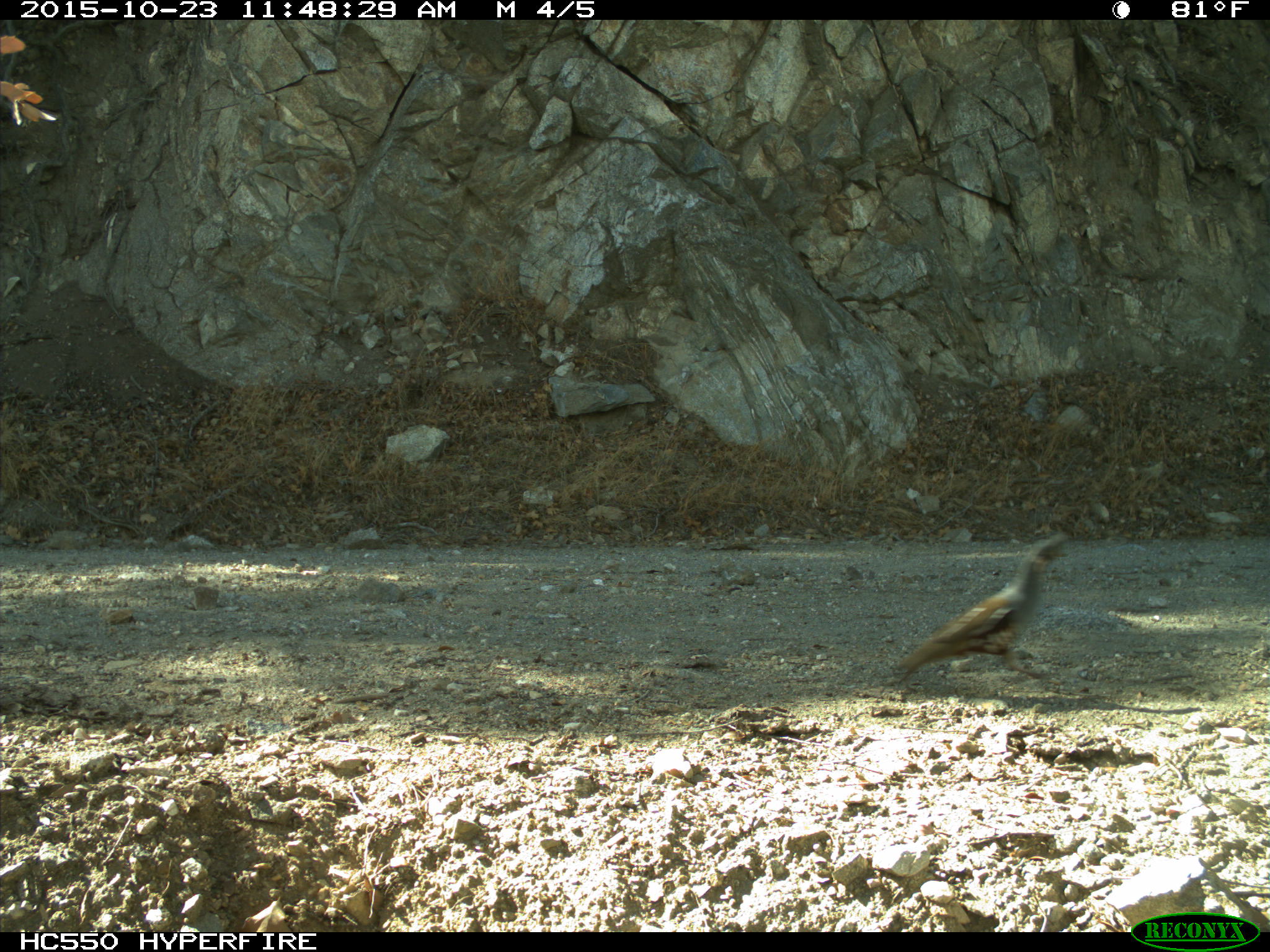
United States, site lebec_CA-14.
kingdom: Animalia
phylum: Chordata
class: Aves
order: Galliformes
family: Odontophoridae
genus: Callipepla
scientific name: Callipepla californica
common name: california quail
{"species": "Callipepla californica (california quail)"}